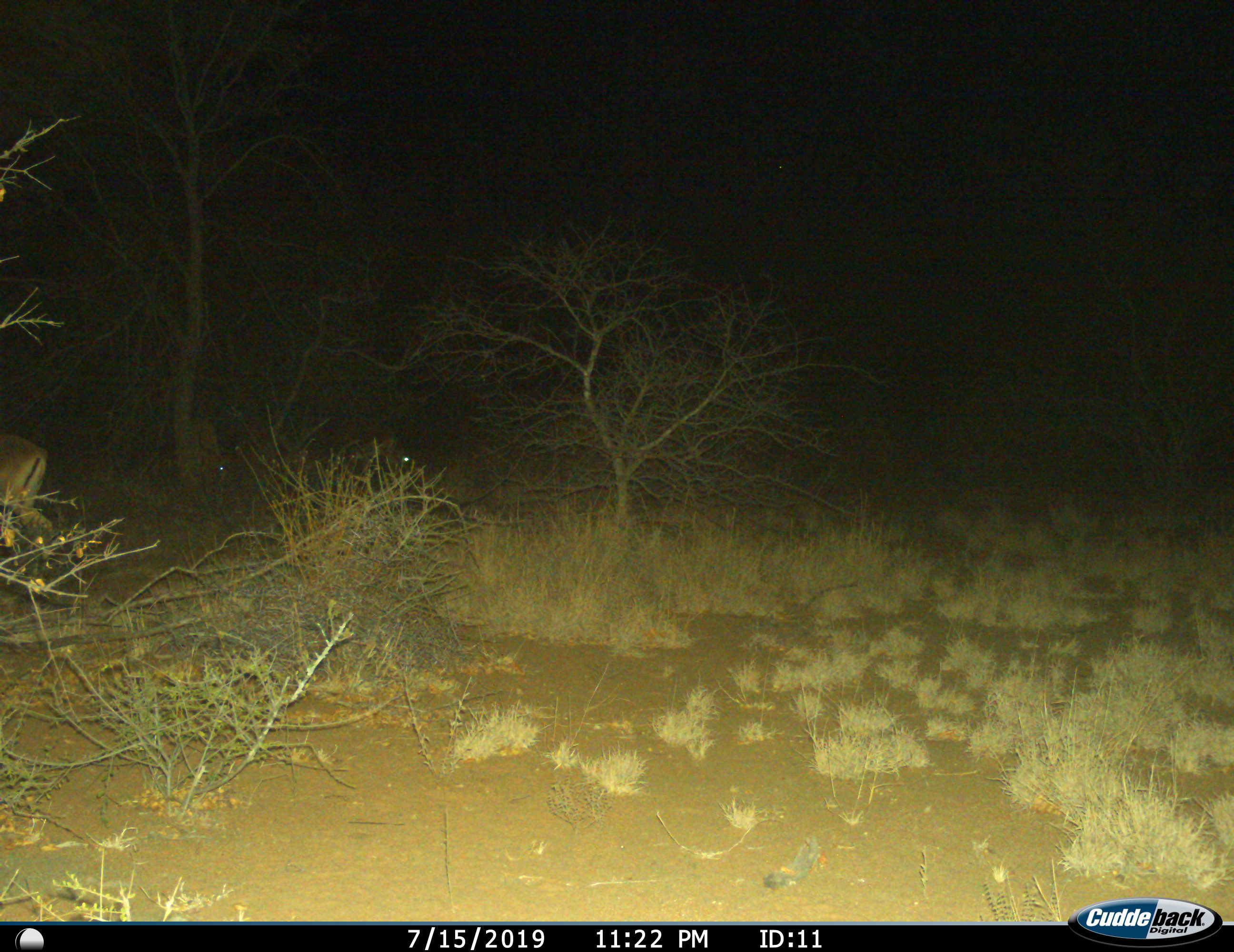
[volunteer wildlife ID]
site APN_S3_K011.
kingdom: Animalia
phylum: Chordata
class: Mammalia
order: Artiodactyla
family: Bovidae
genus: Aepyceros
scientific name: Aepyceros melampus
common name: impala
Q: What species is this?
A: Impala (Aepyceros melampus).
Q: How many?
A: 2.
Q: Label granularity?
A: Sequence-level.